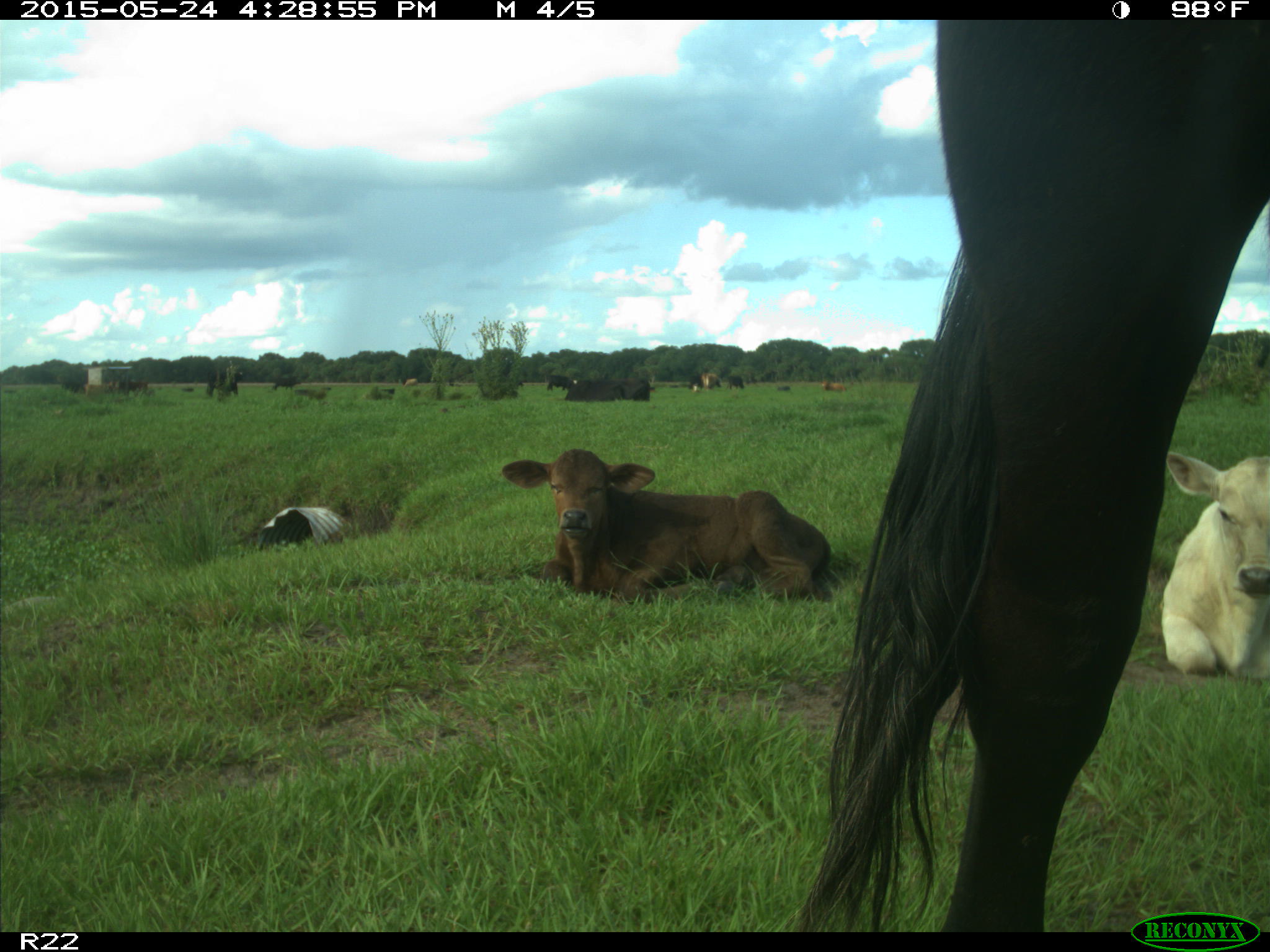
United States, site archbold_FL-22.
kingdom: Animalia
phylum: Chordata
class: Mammalia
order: Artiodactyla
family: Bovidae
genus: Bos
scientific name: Bos taurus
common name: domestic cow